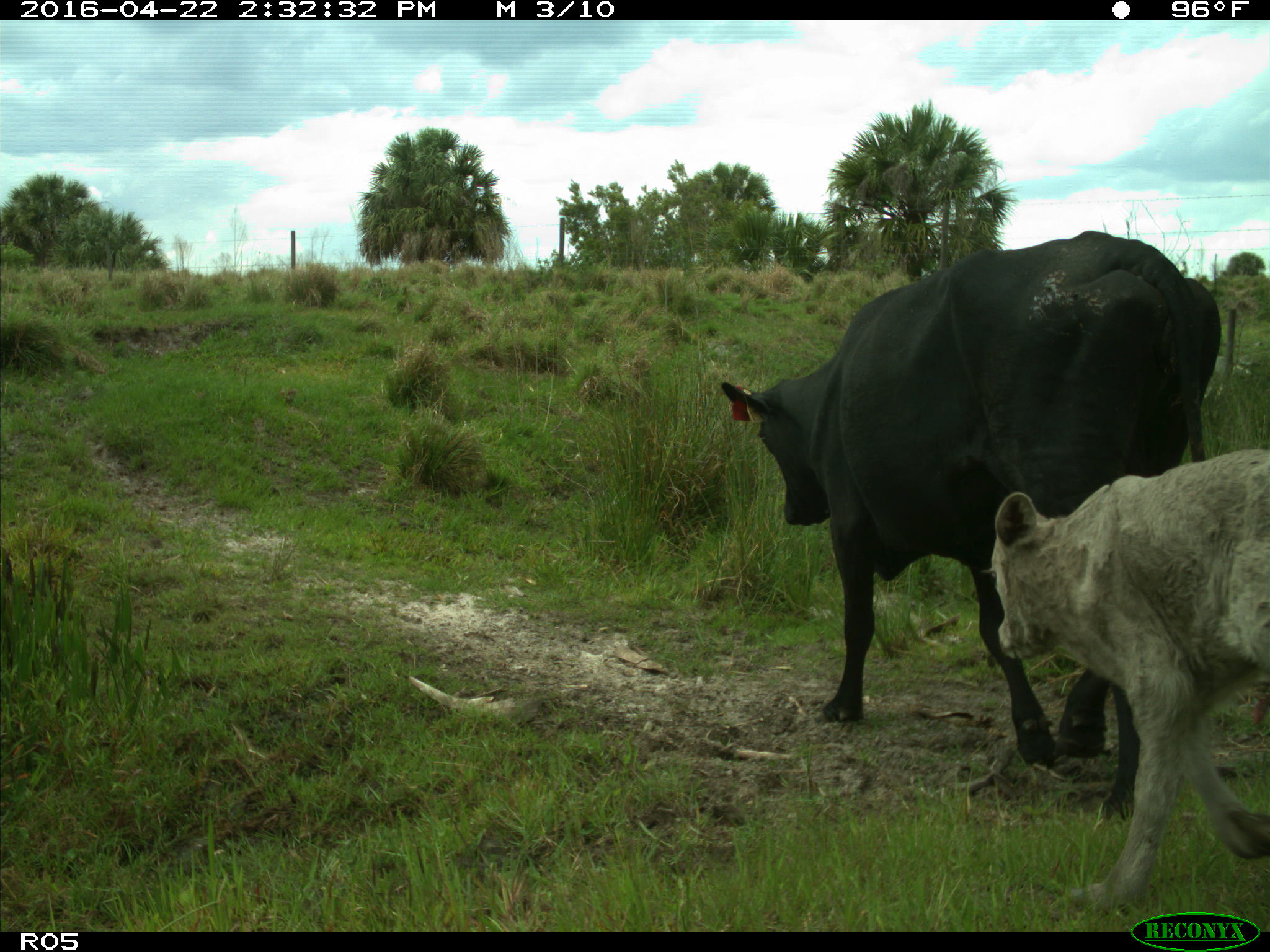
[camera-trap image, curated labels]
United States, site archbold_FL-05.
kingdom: Animalia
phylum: Chordata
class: Mammalia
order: Artiodactyla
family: Bovidae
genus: Bos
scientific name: Bos taurus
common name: domestic cow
Bos taurus (domestic cow).